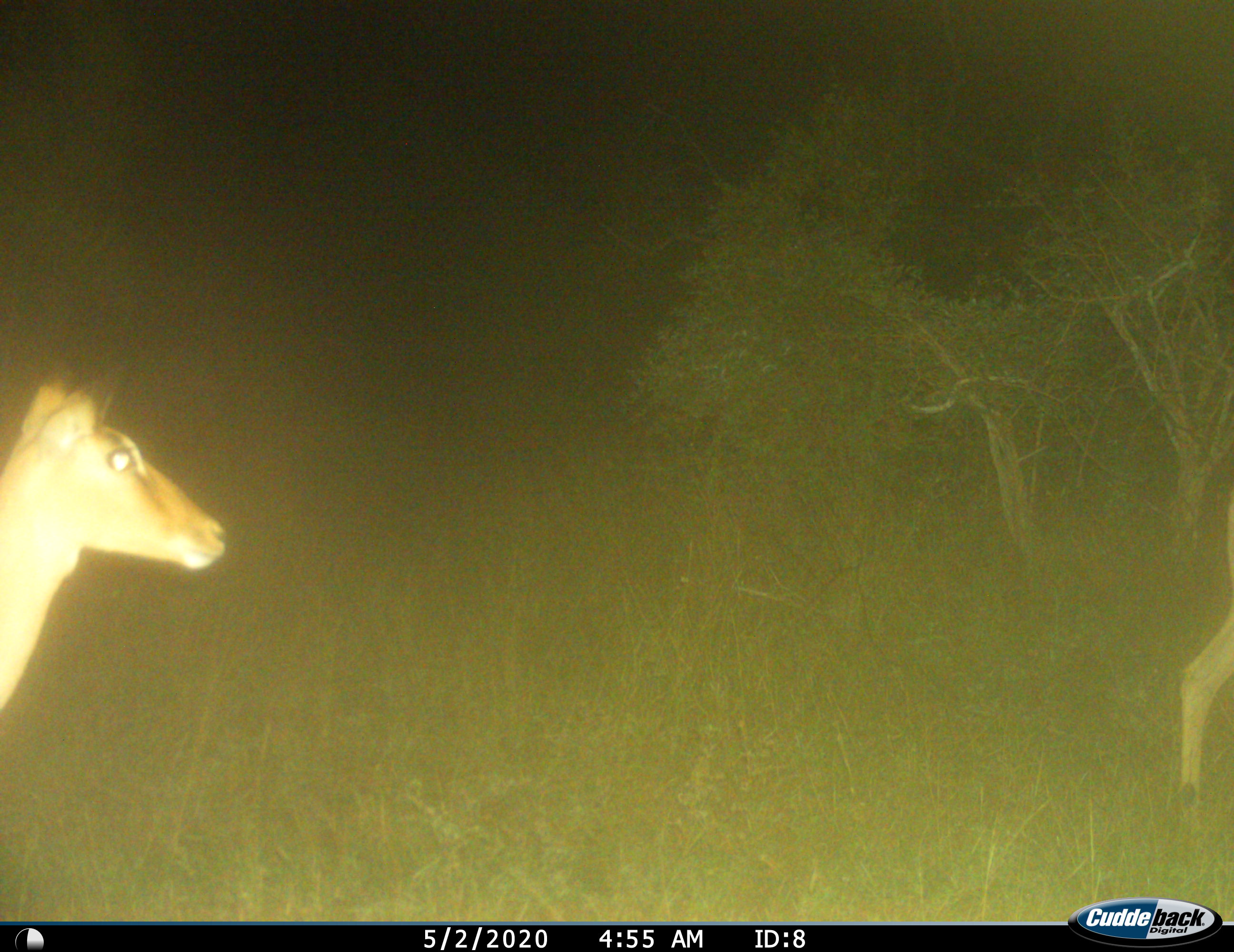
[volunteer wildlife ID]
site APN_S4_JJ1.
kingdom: Animalia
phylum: Chordata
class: Mammalia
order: Artiodactyla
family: Bovidae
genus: Aepyceros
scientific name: Aepyceros melampus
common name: impala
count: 2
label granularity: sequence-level